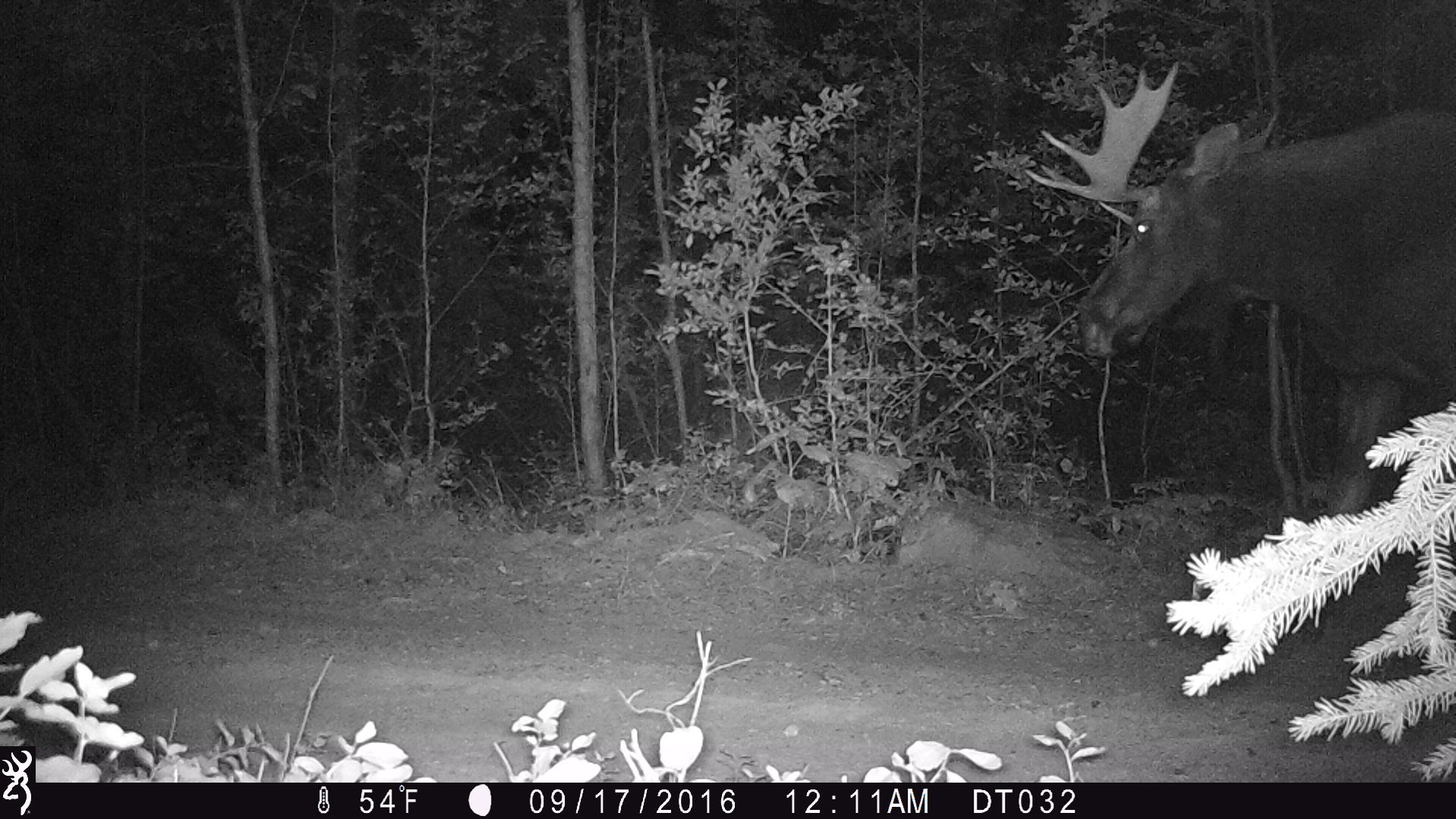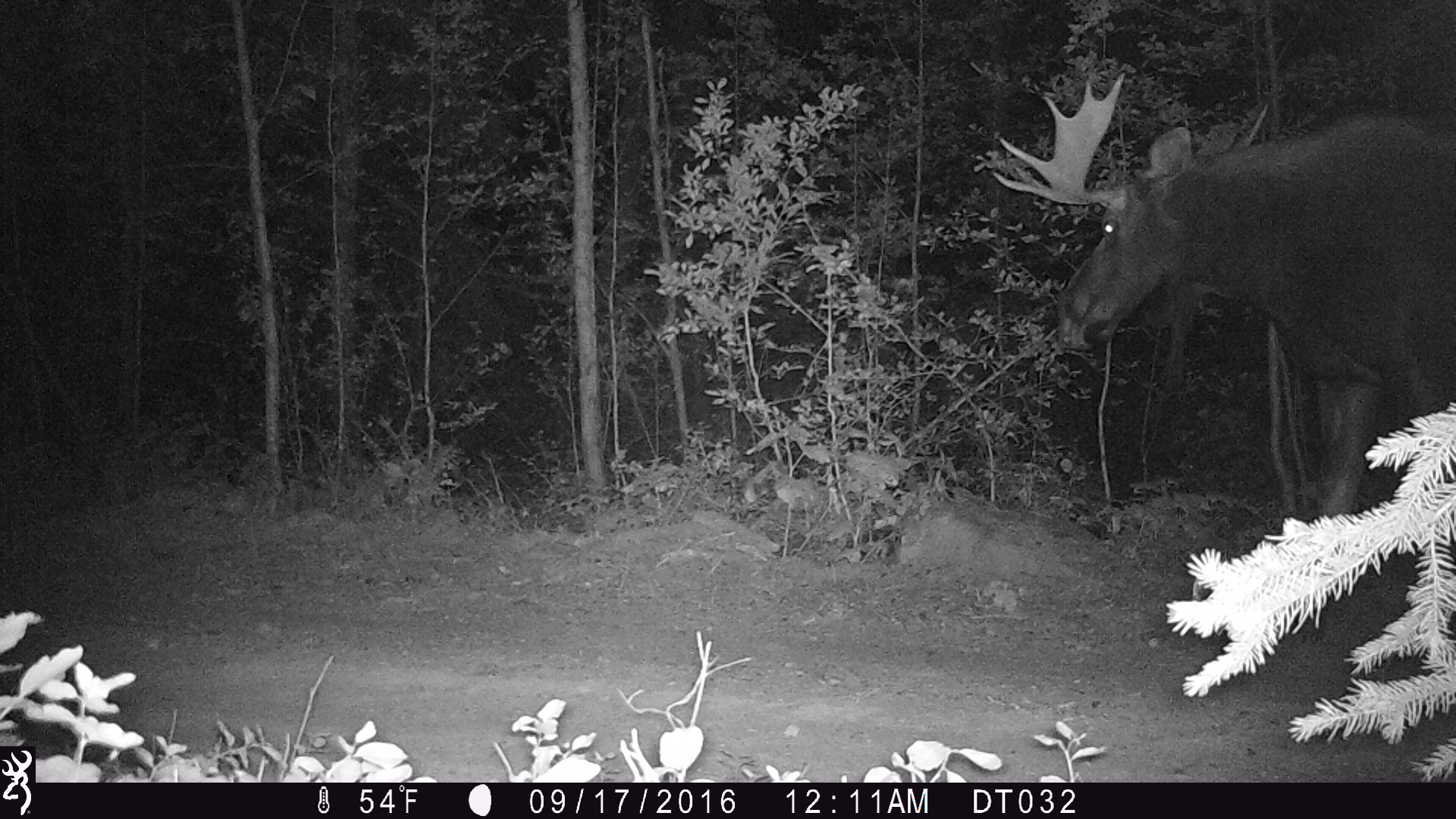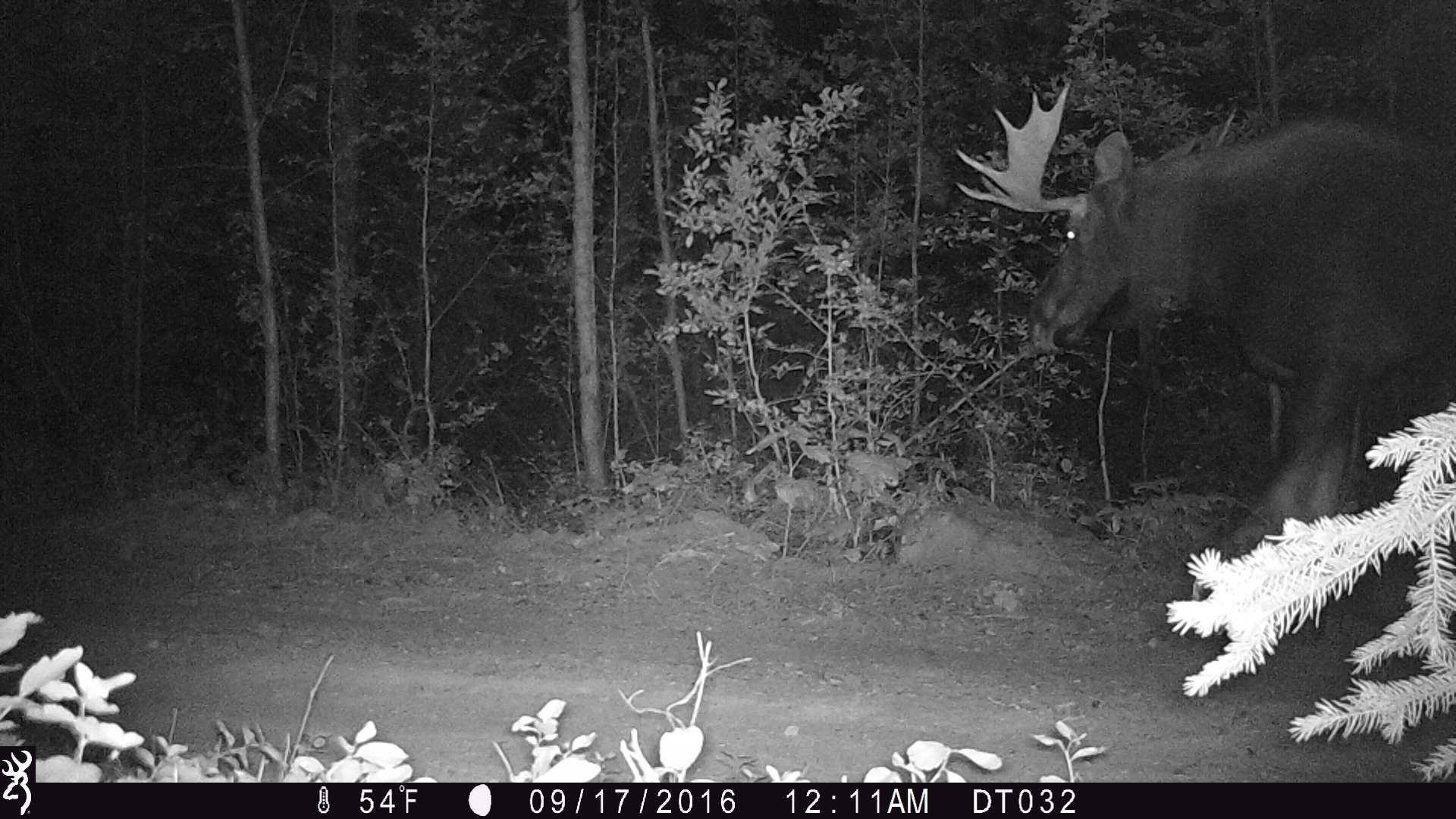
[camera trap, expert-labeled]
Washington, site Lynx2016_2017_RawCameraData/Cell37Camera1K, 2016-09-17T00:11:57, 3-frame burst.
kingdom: Animalia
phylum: Chordata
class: Mammalia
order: Artiodactyla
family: Cervidae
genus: Alces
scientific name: Alces alces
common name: moose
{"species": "Alces alces (moose)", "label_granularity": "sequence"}